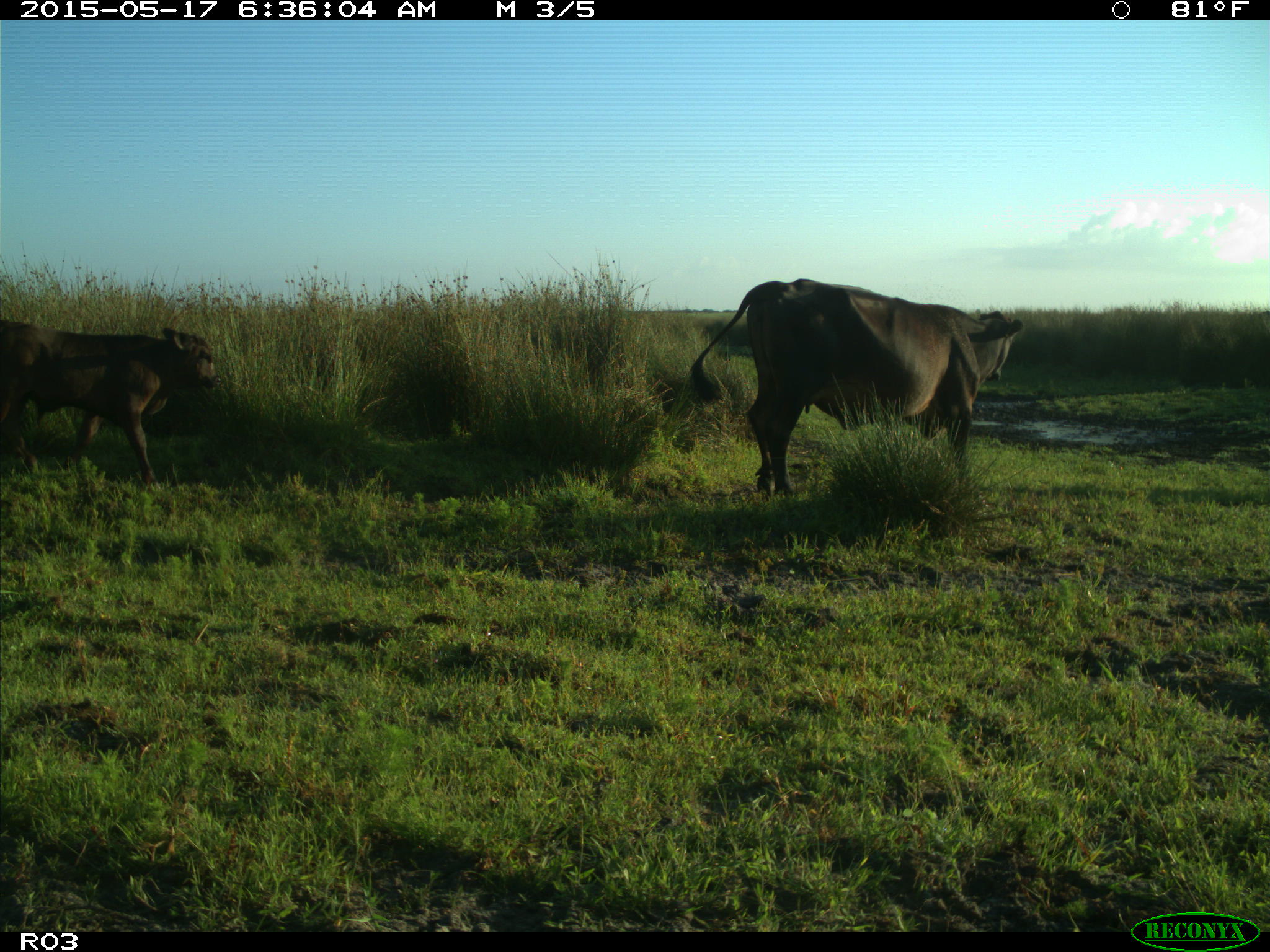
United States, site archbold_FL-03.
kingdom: Animalia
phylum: Chordata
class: Mammalia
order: Artiodactyla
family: Bovidae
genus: Bos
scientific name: Bos taurus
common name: domestic cow